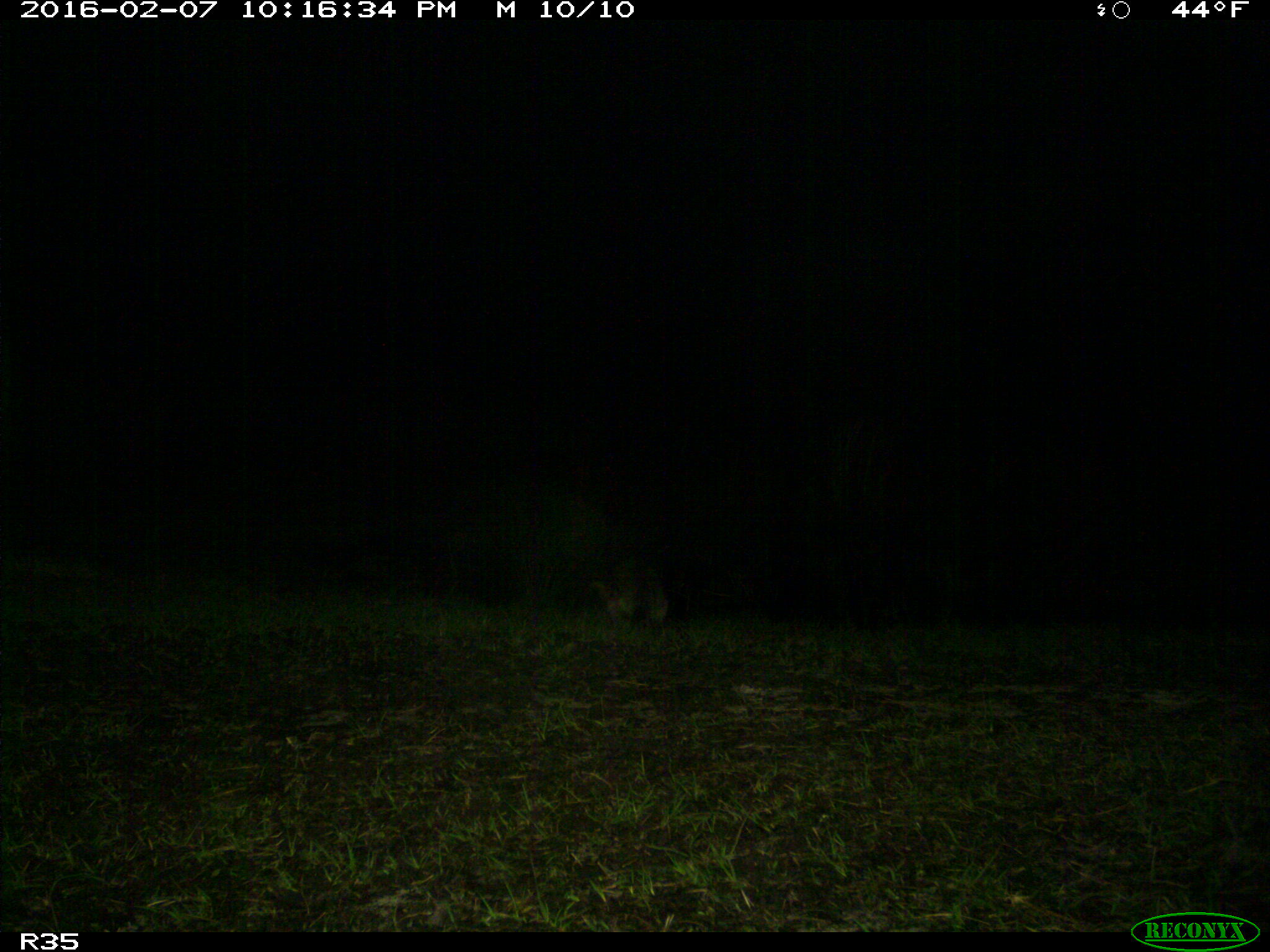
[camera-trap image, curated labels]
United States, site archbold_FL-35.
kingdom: Animalia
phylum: Chordata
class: Mammalia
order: Carnivora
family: Procyonidae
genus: Procyon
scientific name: Procyon lotor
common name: common raccoon